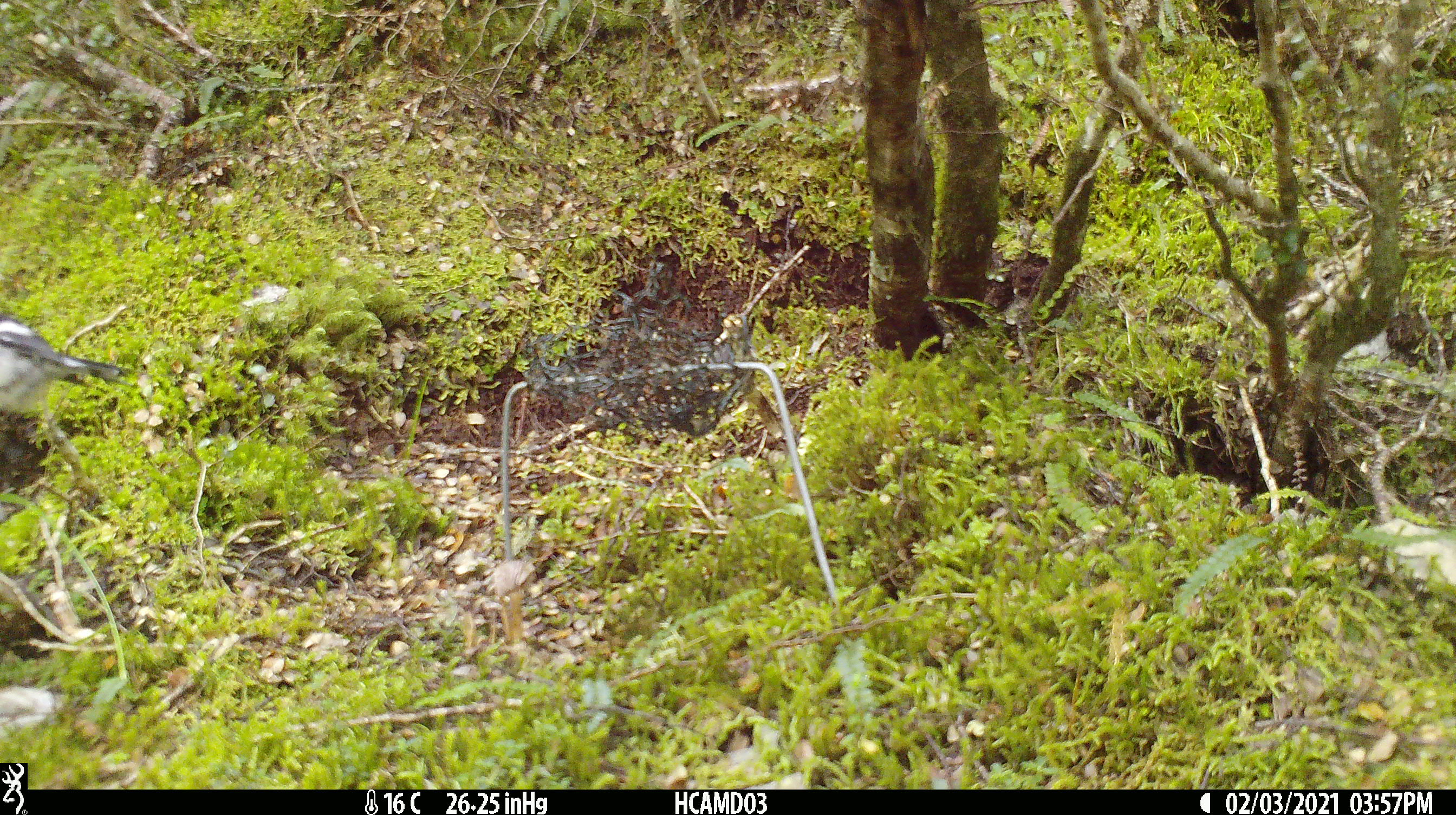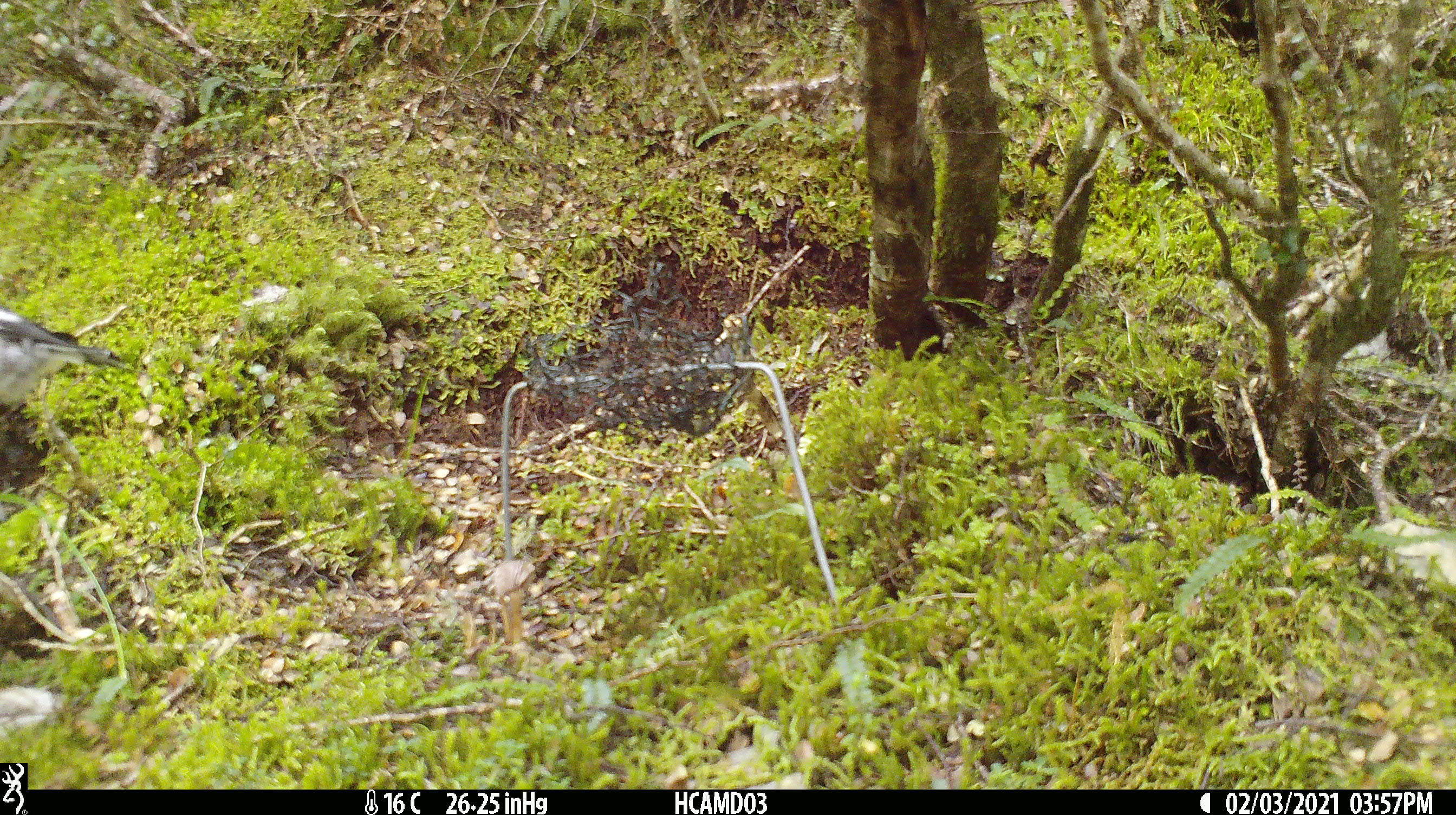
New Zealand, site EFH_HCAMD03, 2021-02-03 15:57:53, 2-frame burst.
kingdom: Animalia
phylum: Chordata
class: Aves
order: Passeriformes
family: Petroicidae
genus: Petroica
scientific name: Petroica macrocephala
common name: tomtit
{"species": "tomtit (Petroica macrocephala)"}